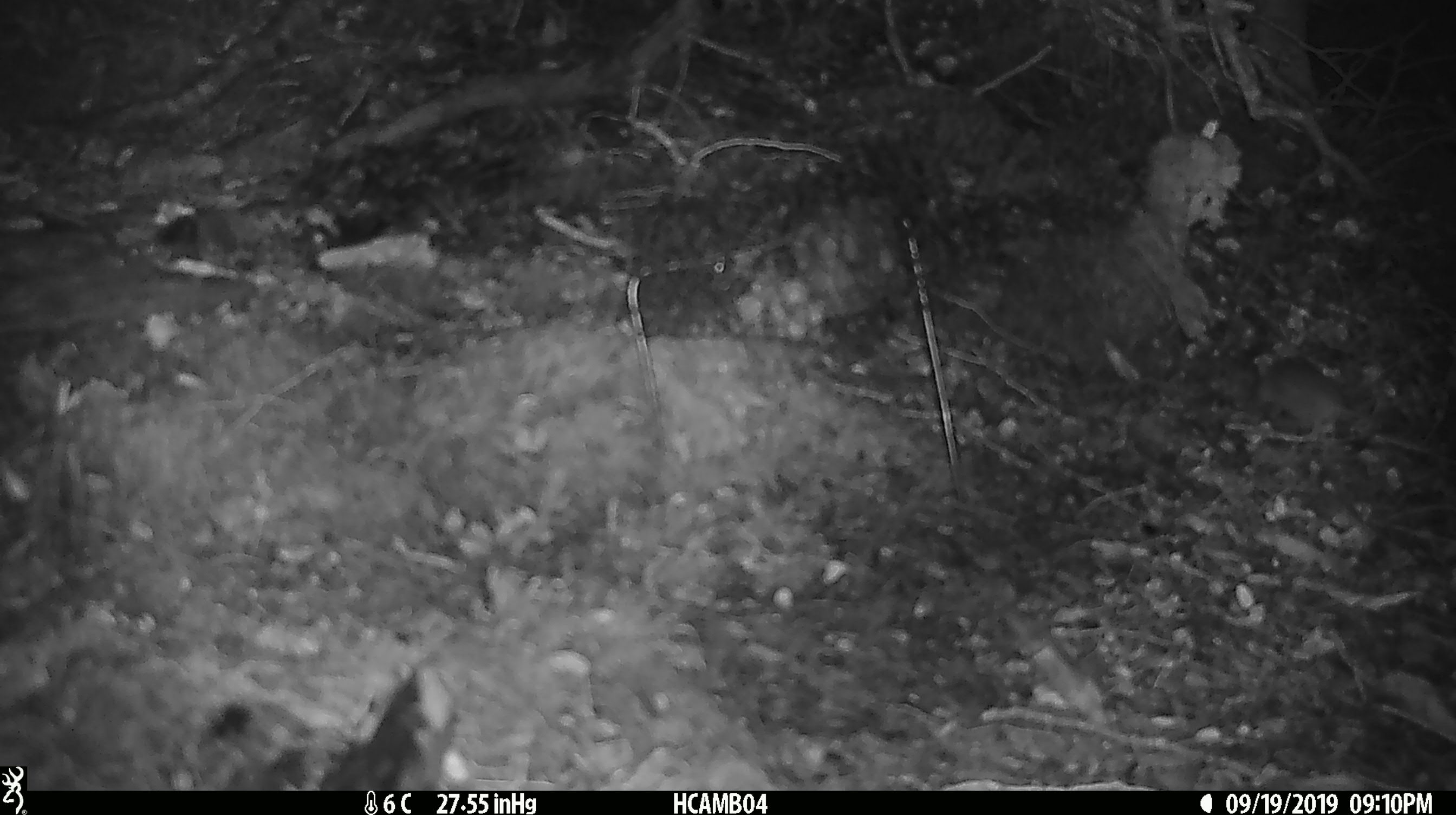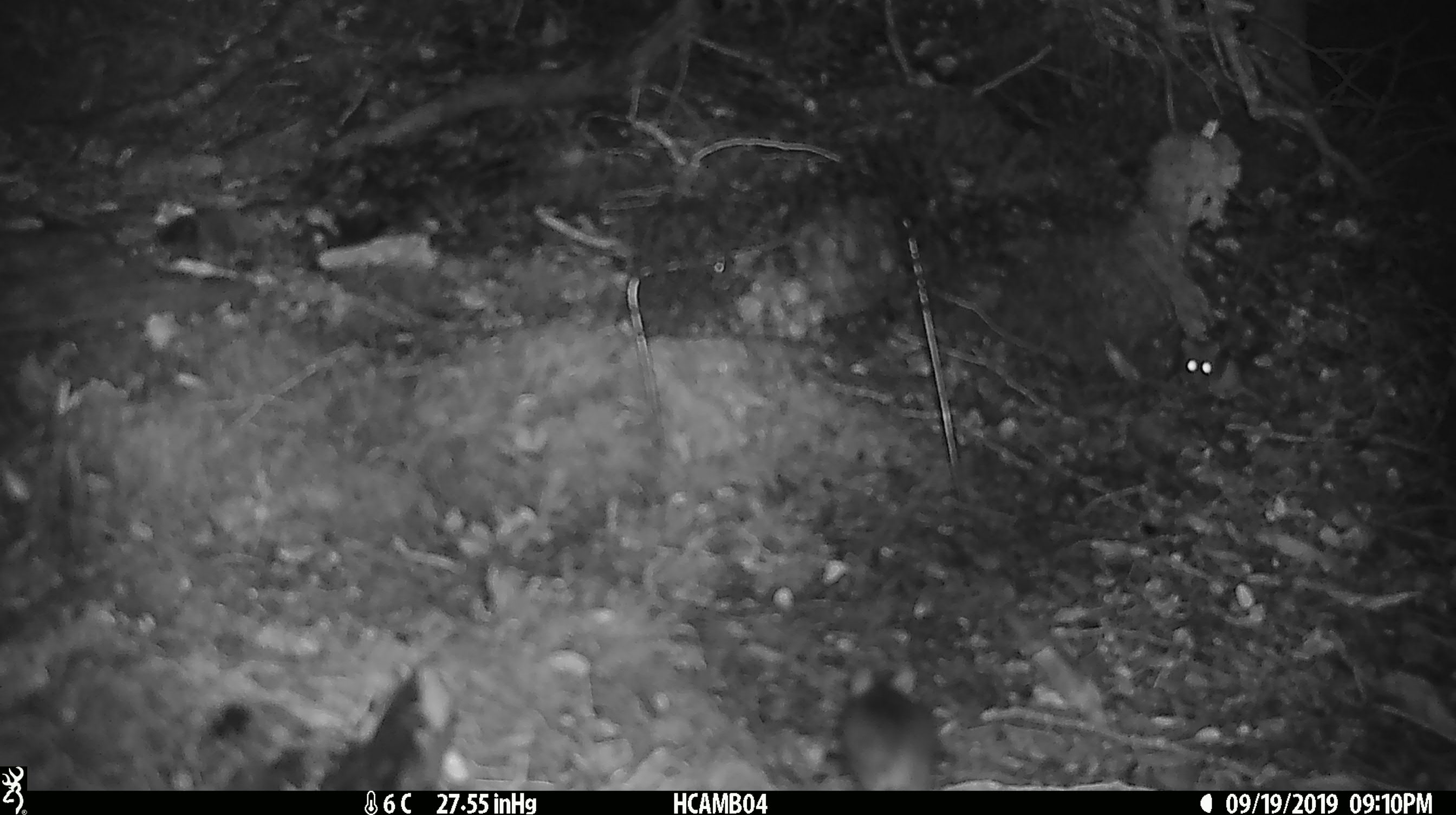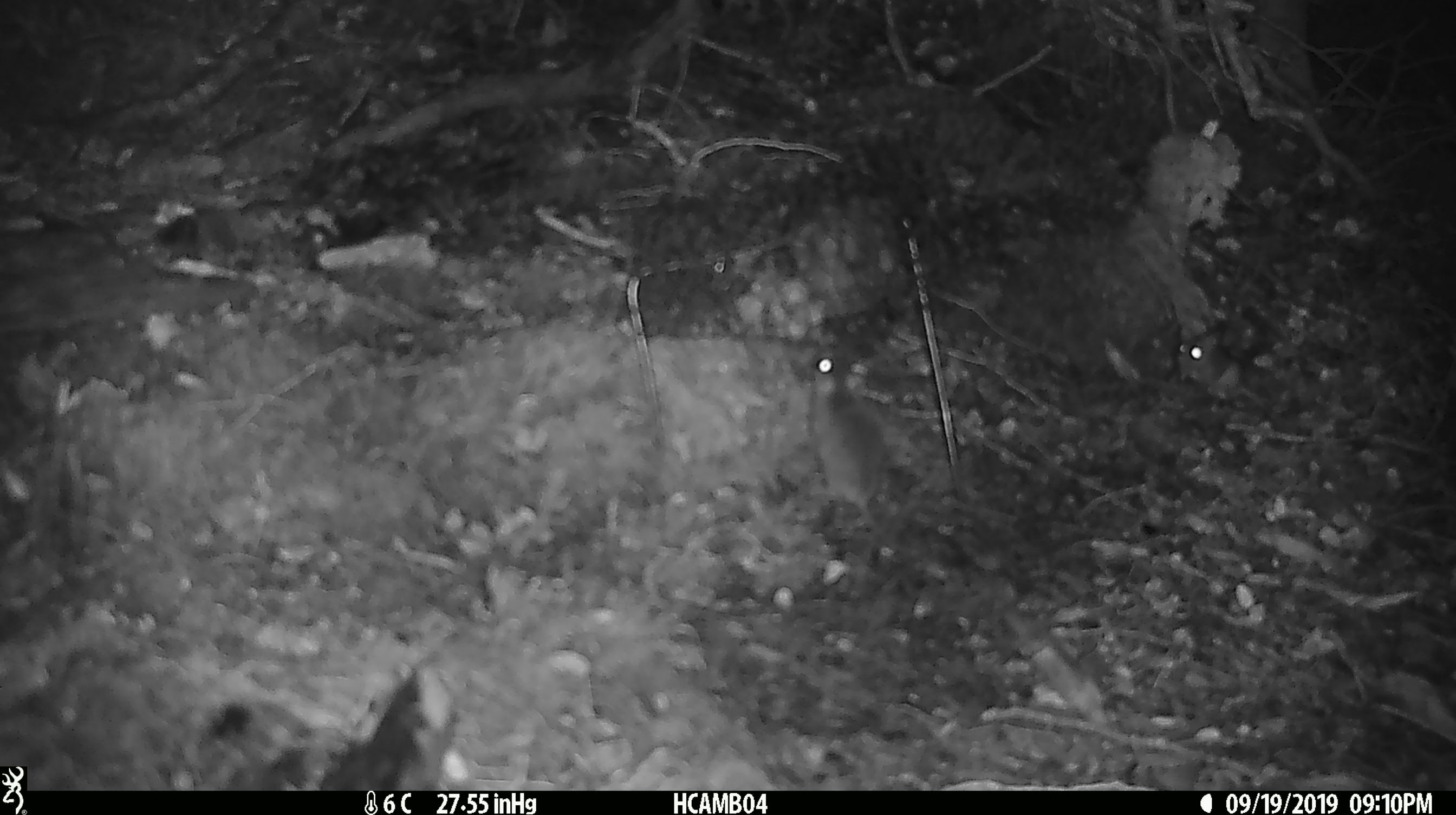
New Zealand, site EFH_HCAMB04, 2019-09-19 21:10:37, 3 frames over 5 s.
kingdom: Animalia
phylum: Chordata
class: Mammalia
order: Rodentia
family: Muridae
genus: Mus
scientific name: Mus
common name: mouse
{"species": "mouse (Mus)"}